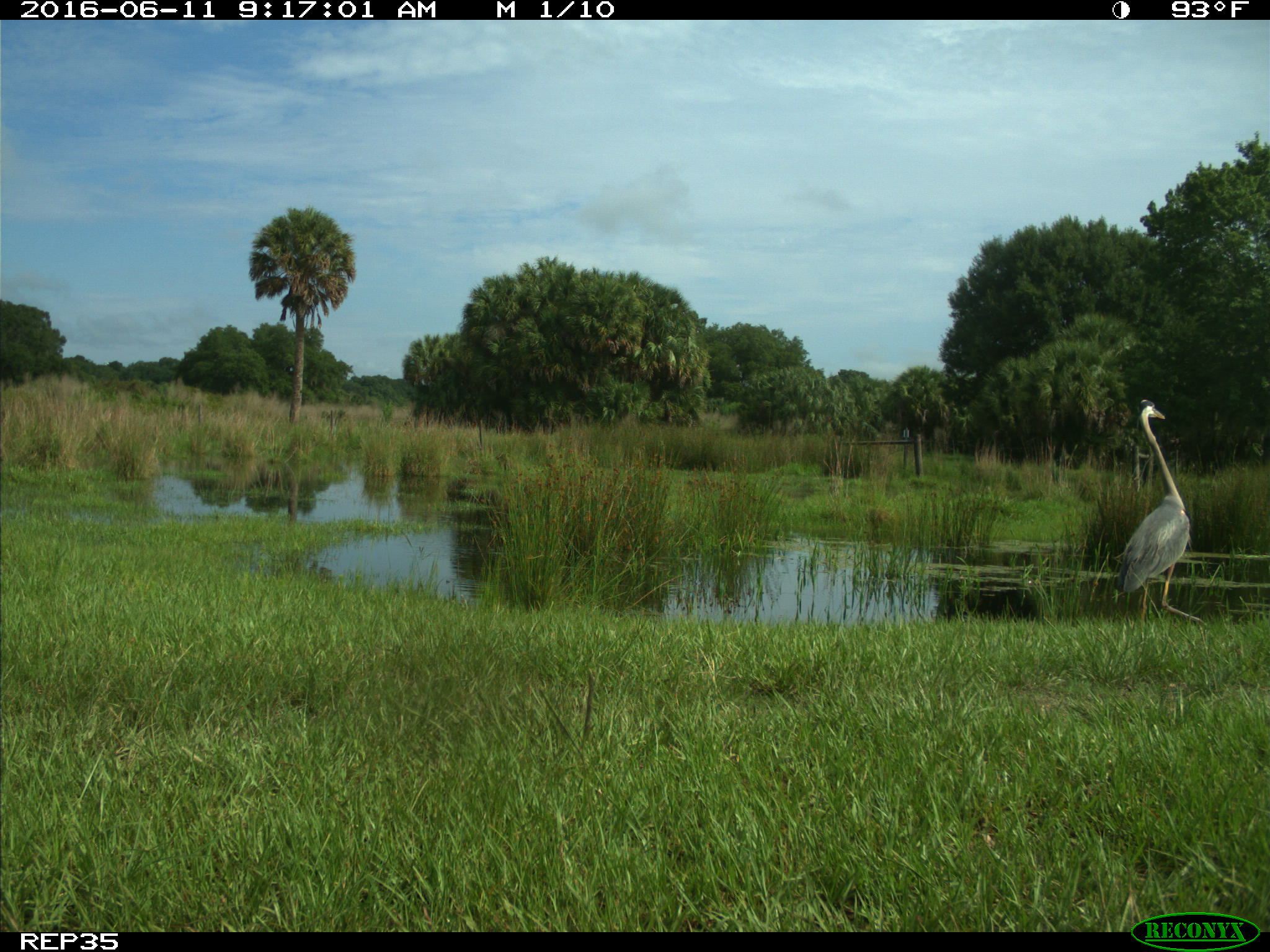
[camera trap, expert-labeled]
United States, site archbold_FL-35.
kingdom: Animalia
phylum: Chordata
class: Aves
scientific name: Aves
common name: birds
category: unidentified bird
Unidentified bird (birds) (Aves).